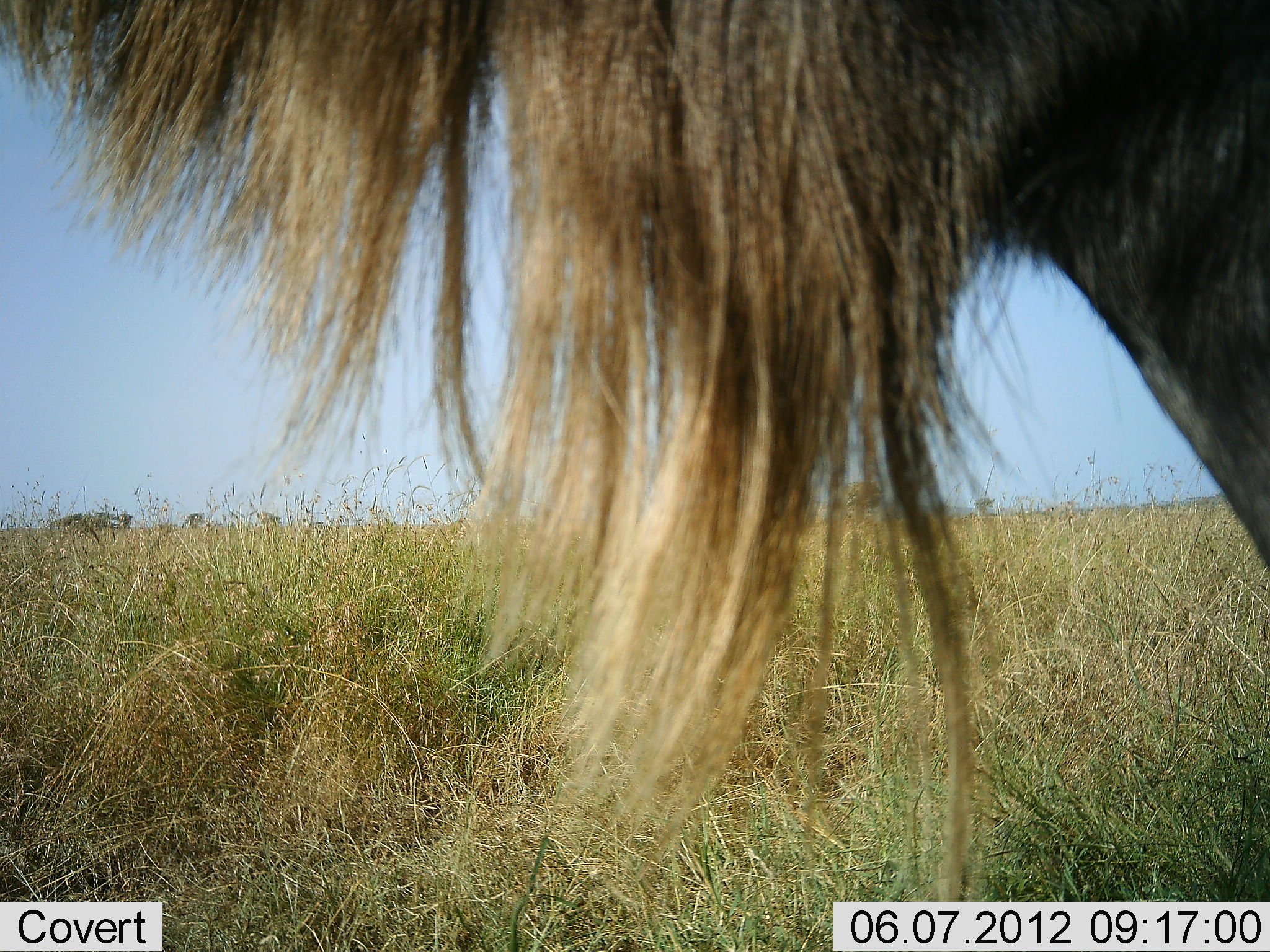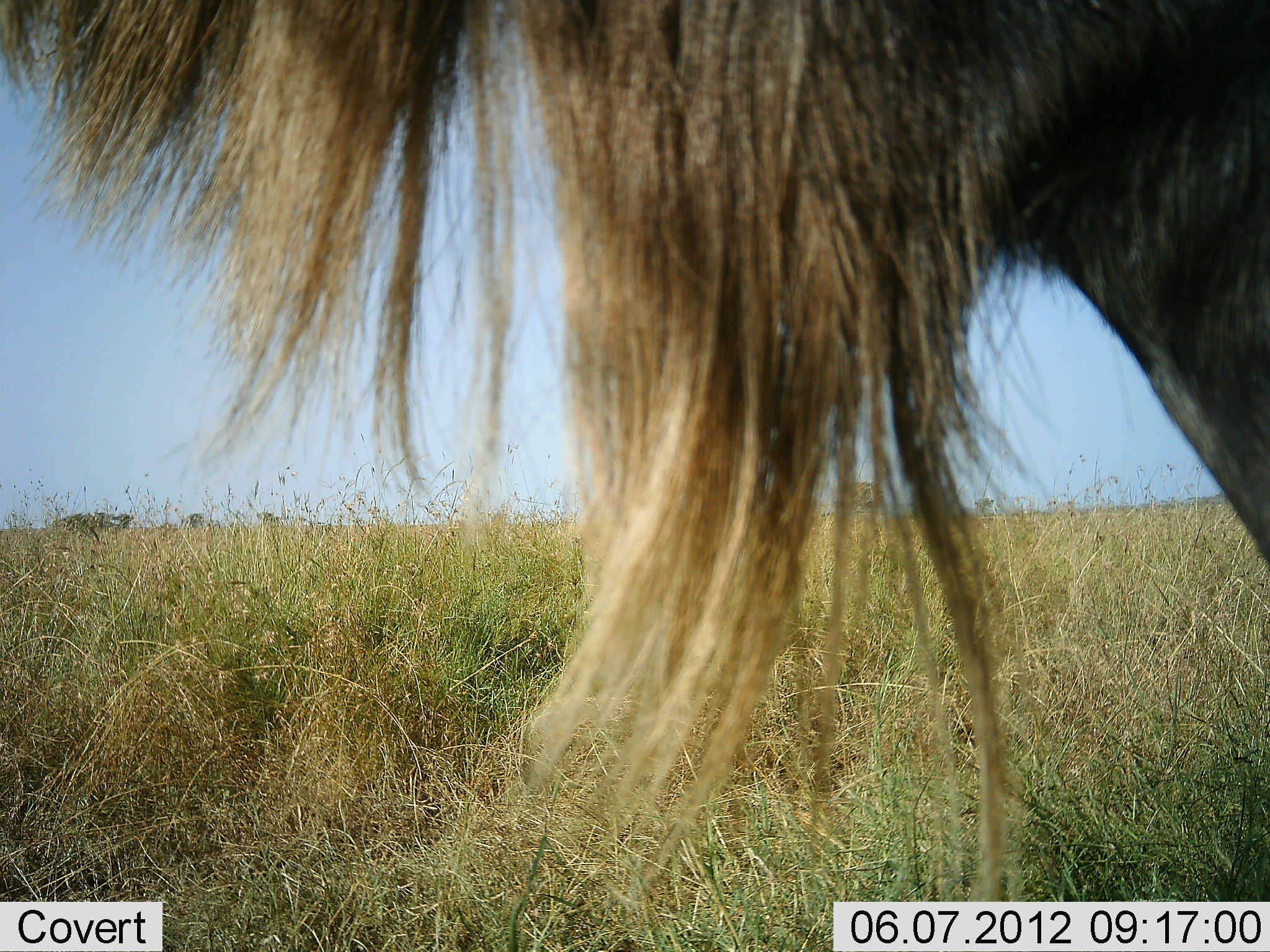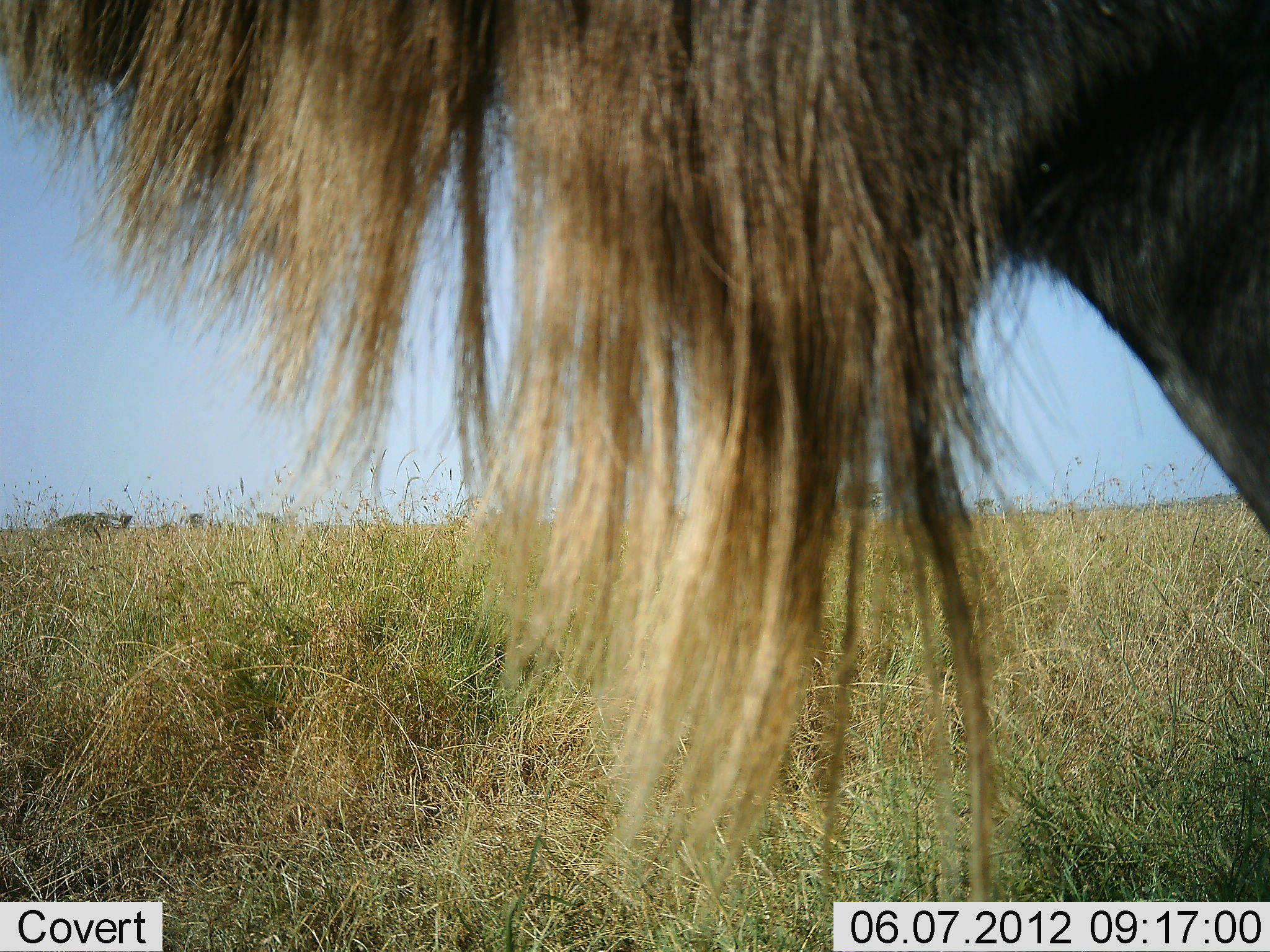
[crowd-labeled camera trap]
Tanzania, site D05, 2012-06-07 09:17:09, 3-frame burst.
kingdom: Animalia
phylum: Chordata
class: Mammalia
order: Artiodactyla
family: Bovidae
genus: Connochaetes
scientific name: Connochaetes taurinus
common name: blue wildebeest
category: wildebeest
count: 1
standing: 100%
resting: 0%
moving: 0%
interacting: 0%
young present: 0%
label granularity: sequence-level